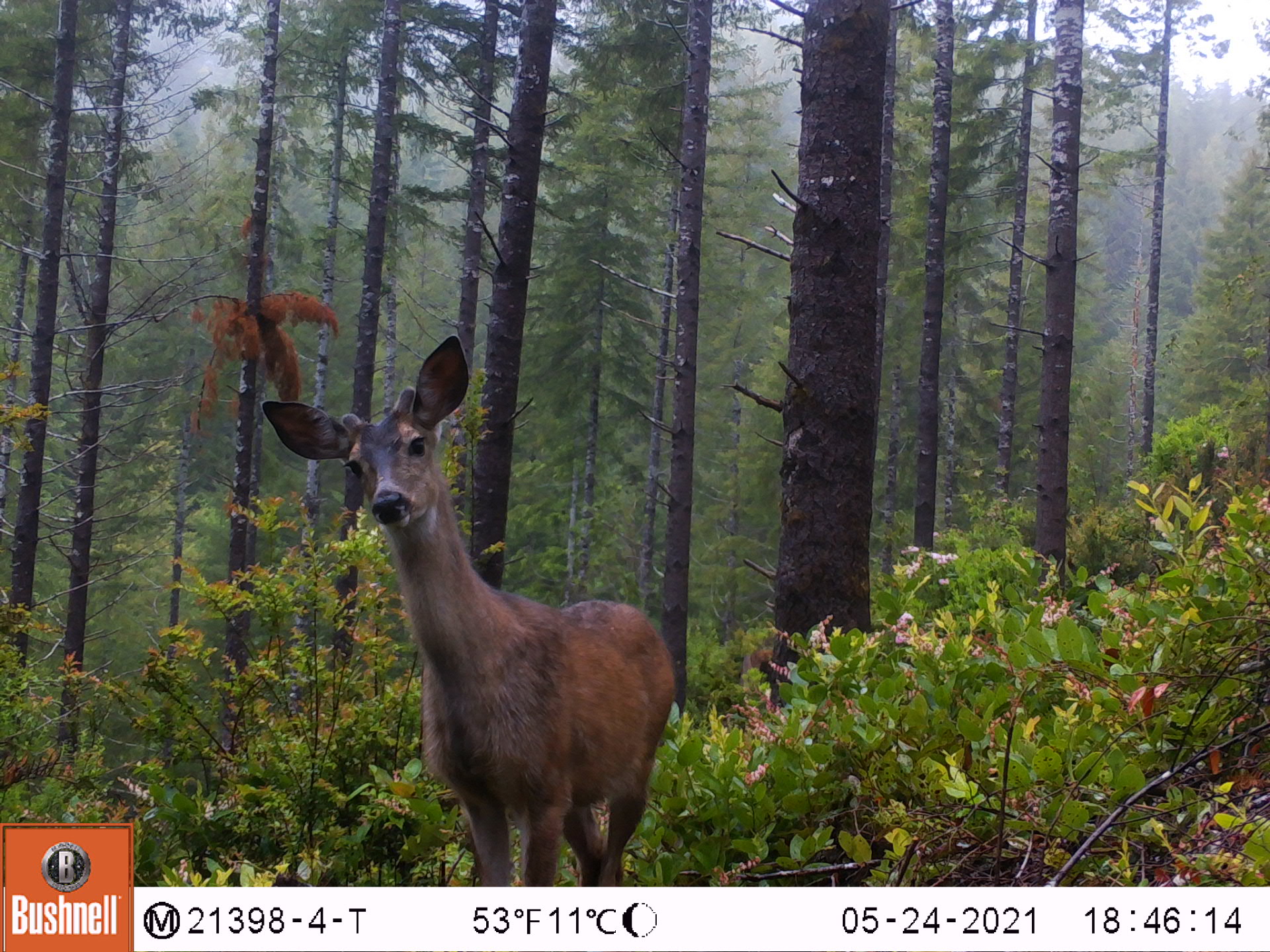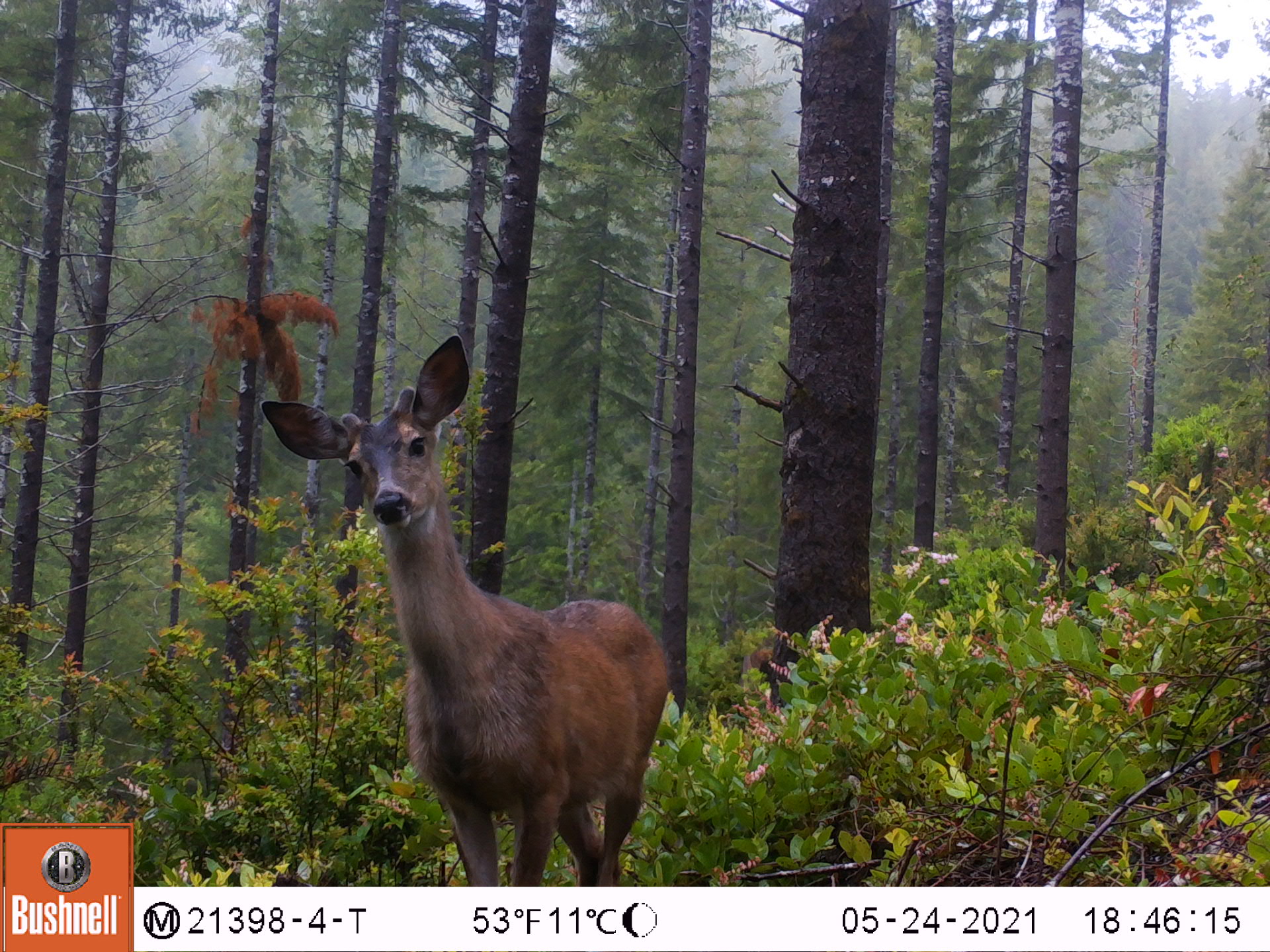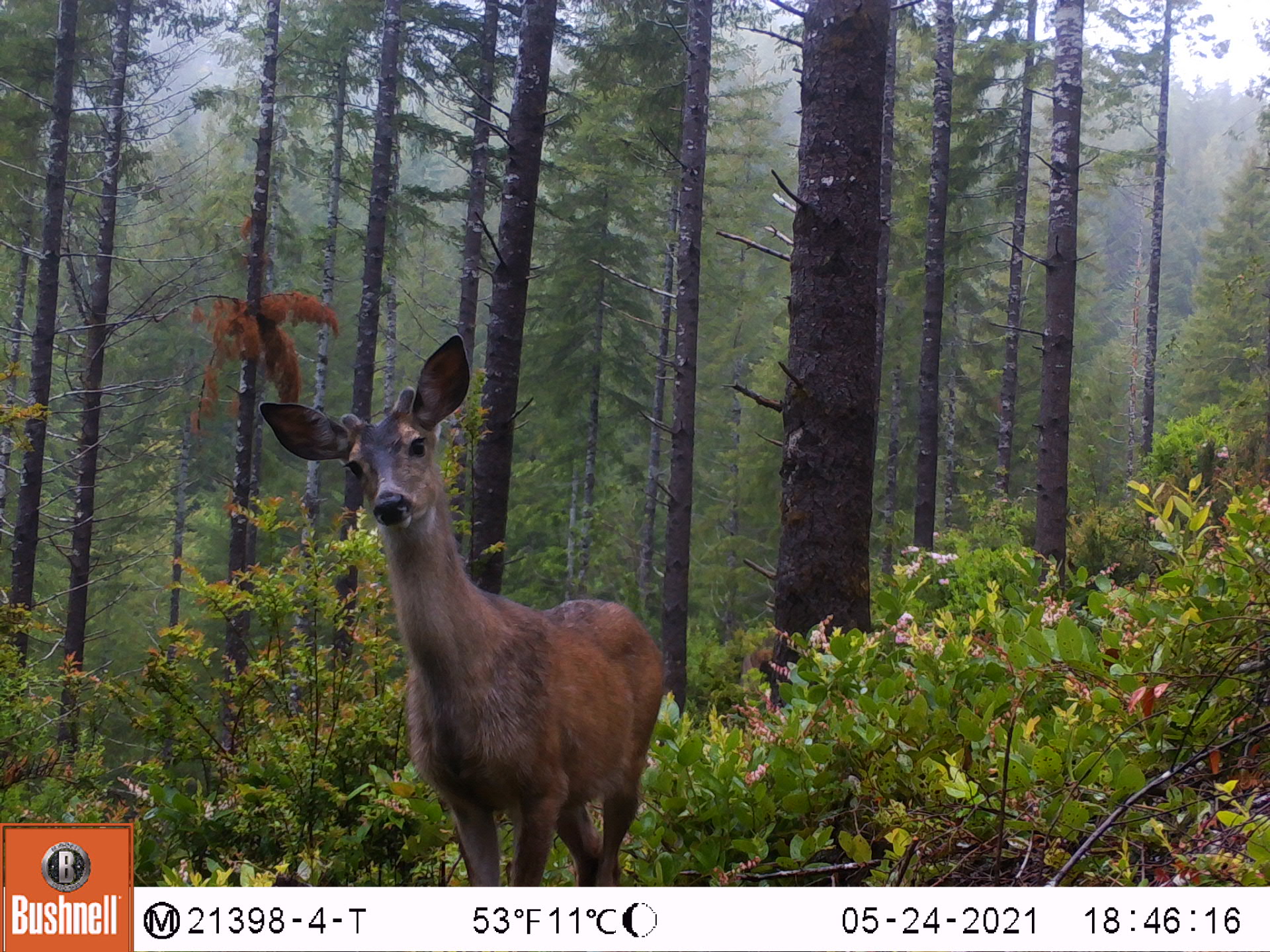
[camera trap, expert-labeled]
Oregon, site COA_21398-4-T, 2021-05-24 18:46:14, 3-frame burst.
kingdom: Animalia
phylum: Chordata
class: Mammalia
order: Artiodactyla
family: Cervidae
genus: Odocoileus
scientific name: Odocoileus hemionus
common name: black-tailed deer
Black-tailed deer (Odocoileus hemionus).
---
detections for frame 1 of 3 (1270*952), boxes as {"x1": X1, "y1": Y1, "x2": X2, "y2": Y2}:
black-tailed deer: {"x1": 256, "y1": 334, "x2": 683, "y2": 873}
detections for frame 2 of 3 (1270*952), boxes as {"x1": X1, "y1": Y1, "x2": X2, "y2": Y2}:
black-tailed deer: {"x1": 255, "y1": 326, "x2": 674, "y2": 880}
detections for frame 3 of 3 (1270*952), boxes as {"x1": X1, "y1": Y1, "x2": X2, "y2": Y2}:
black-tailed deer: {"x1": 254, "y1": 330, "x2": 673, "y2": 876}